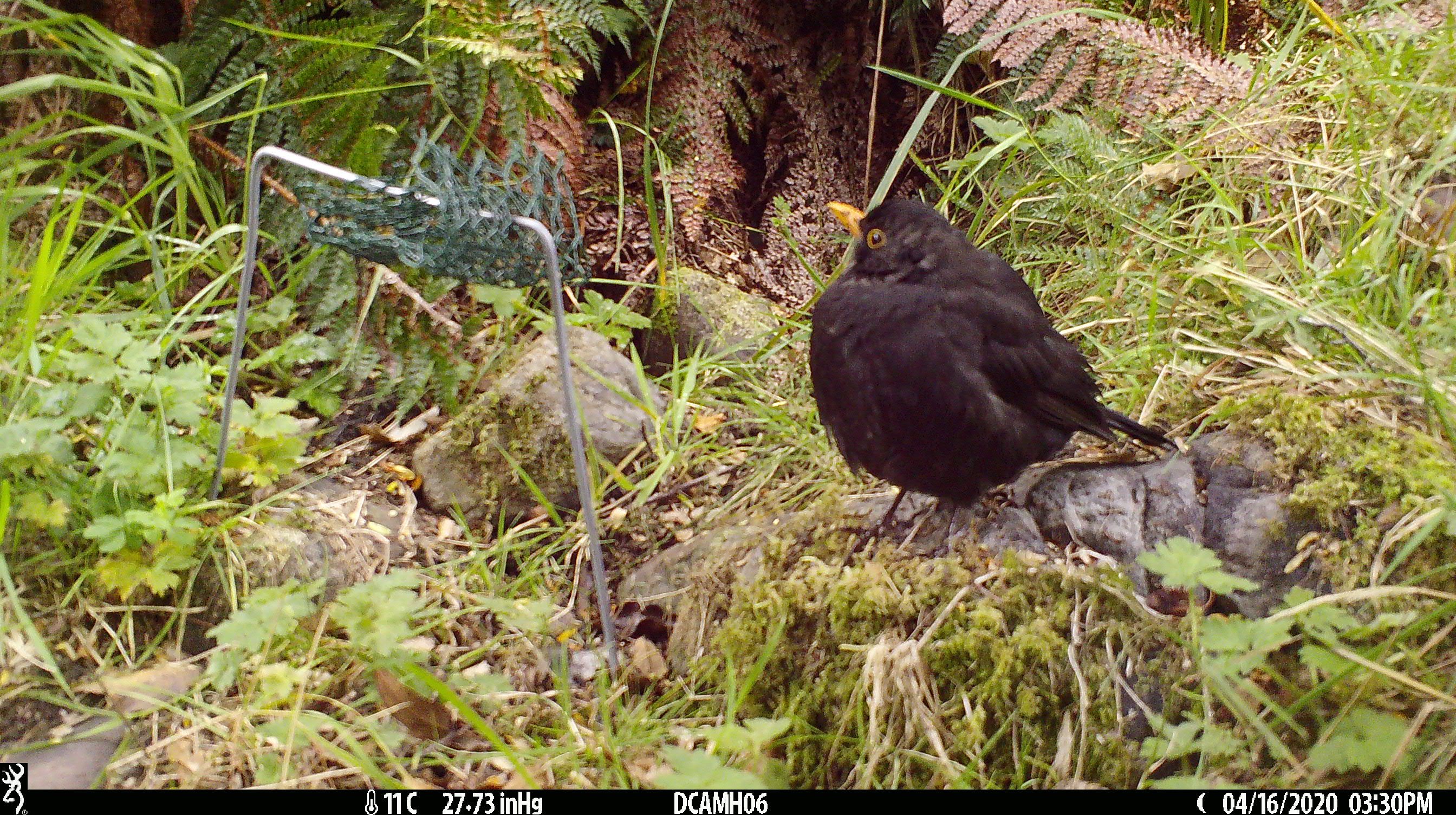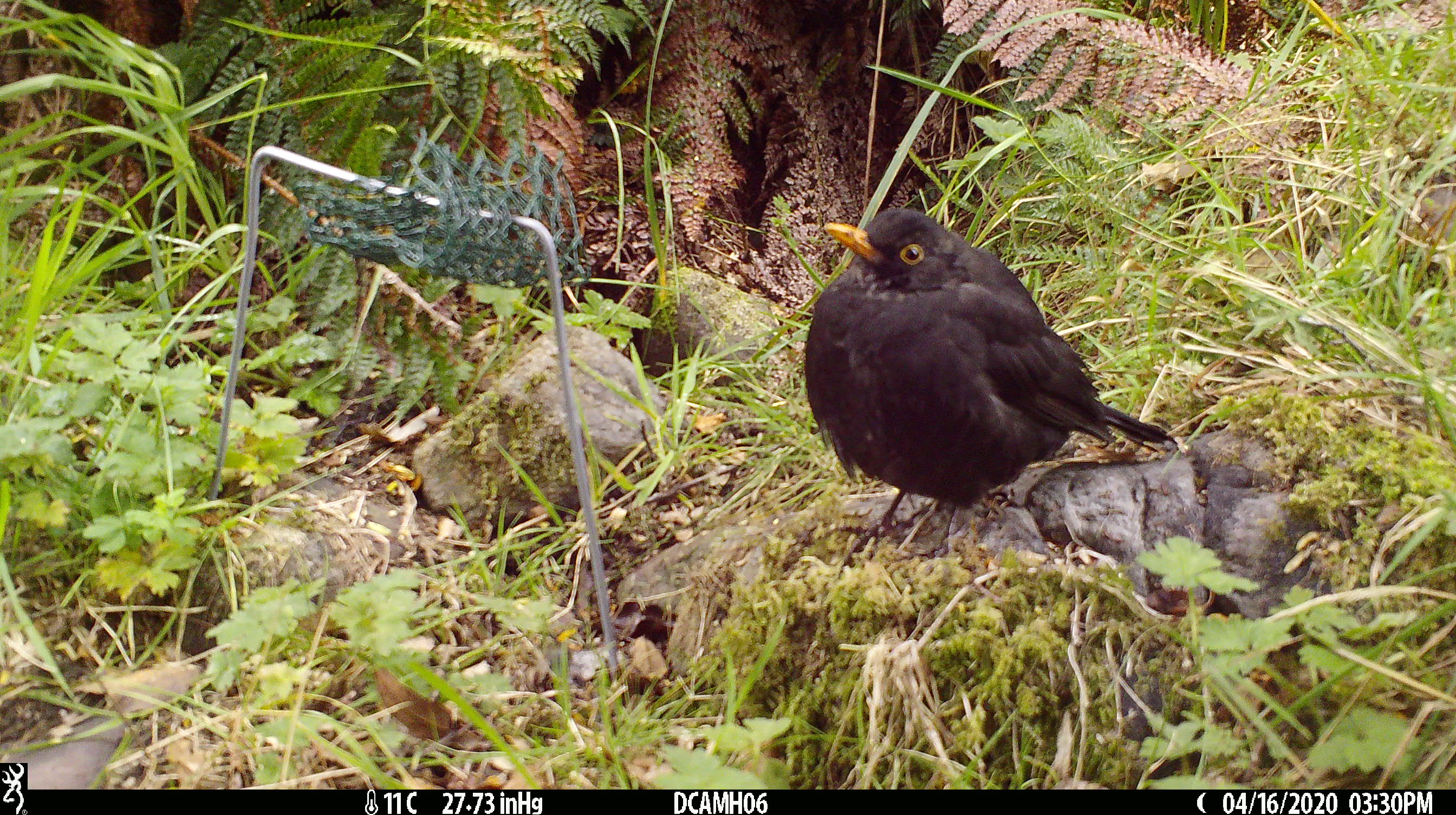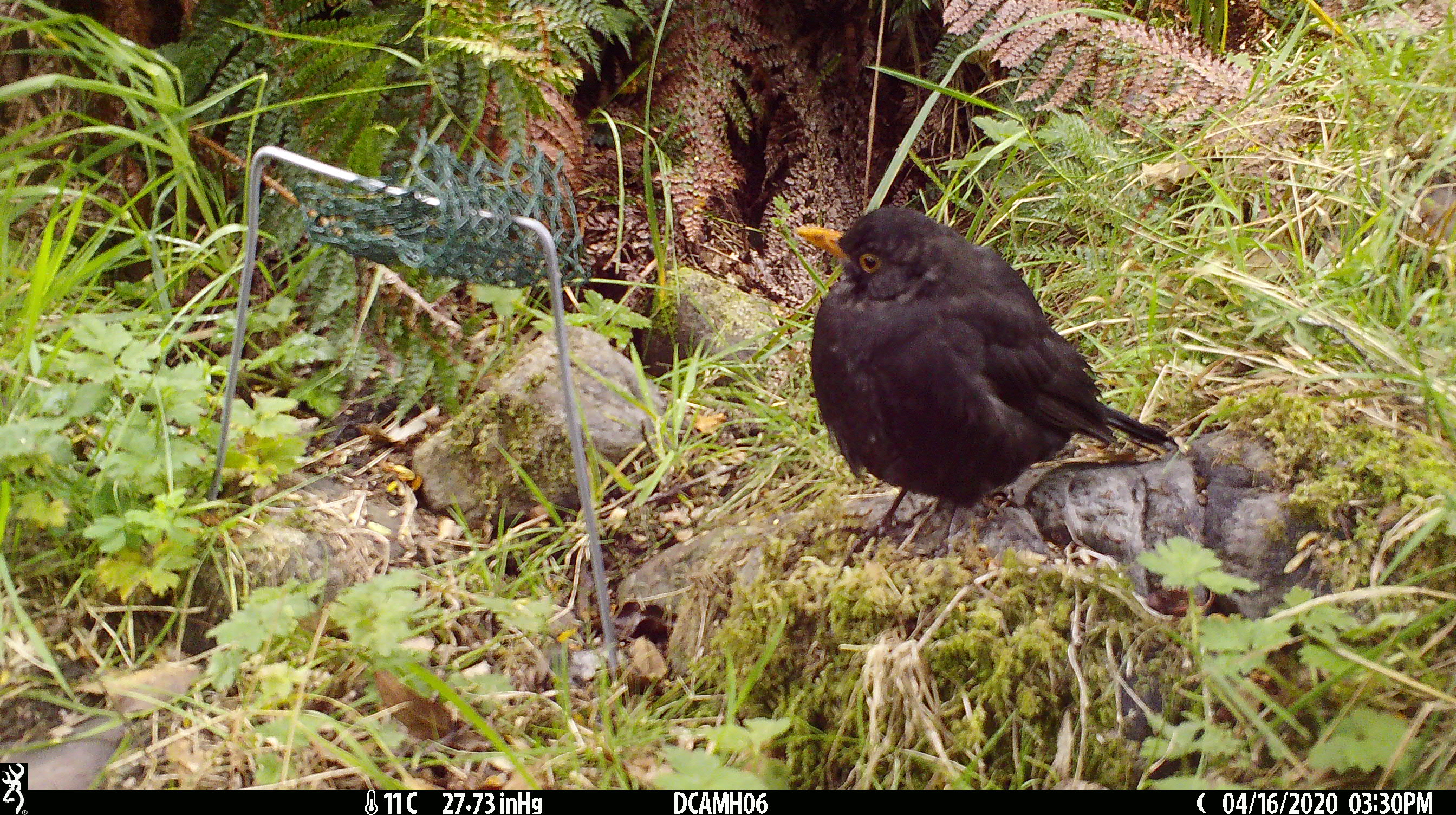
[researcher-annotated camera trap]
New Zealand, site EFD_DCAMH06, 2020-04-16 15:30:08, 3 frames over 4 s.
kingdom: Animalia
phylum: Chordata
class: Aves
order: Passeriformes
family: Turdidae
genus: Turdus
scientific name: Turdus merula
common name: eurasian blackbird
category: blackbird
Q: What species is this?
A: Blackbird (eurasian blackbird) (Turdus merula).